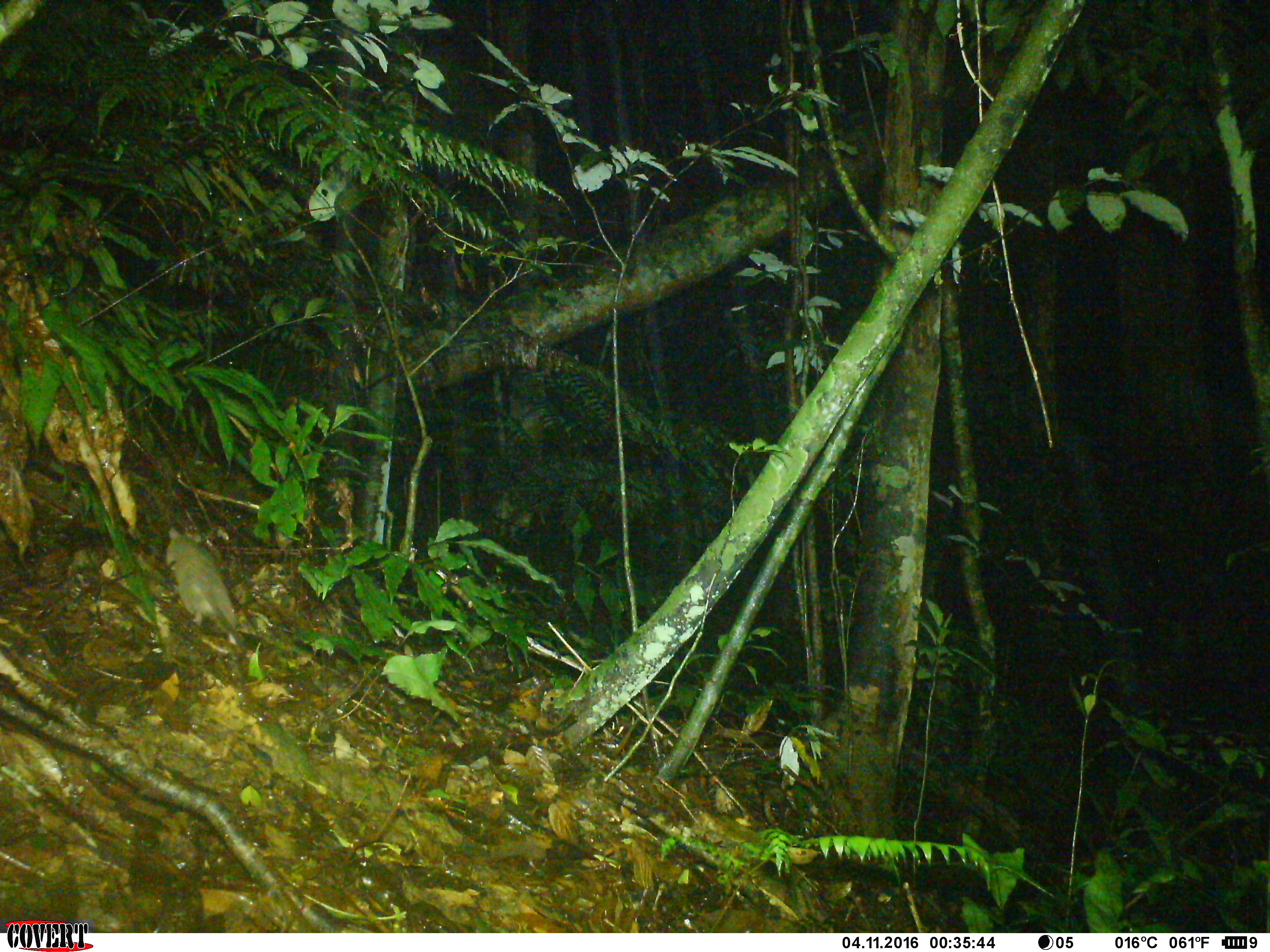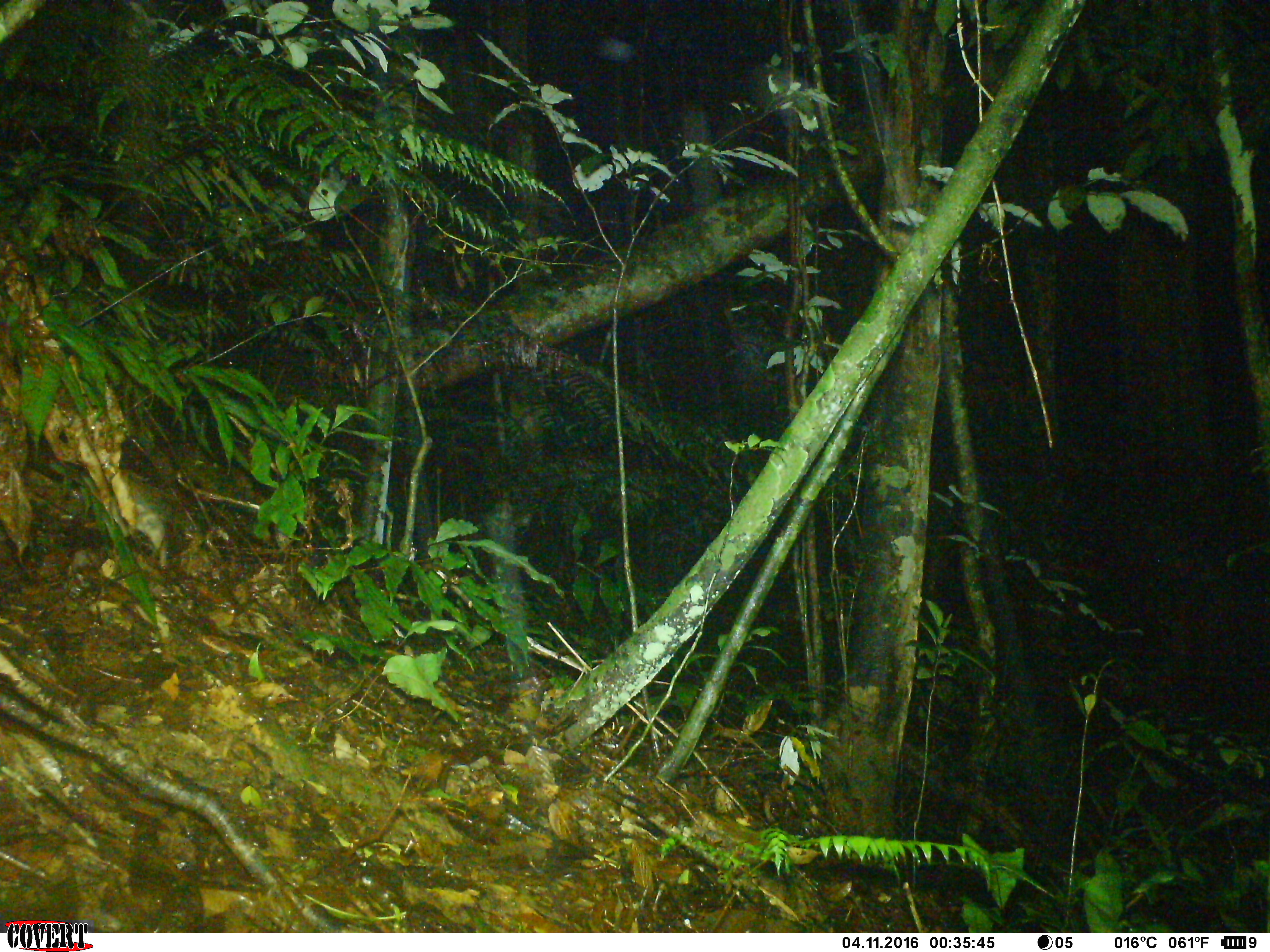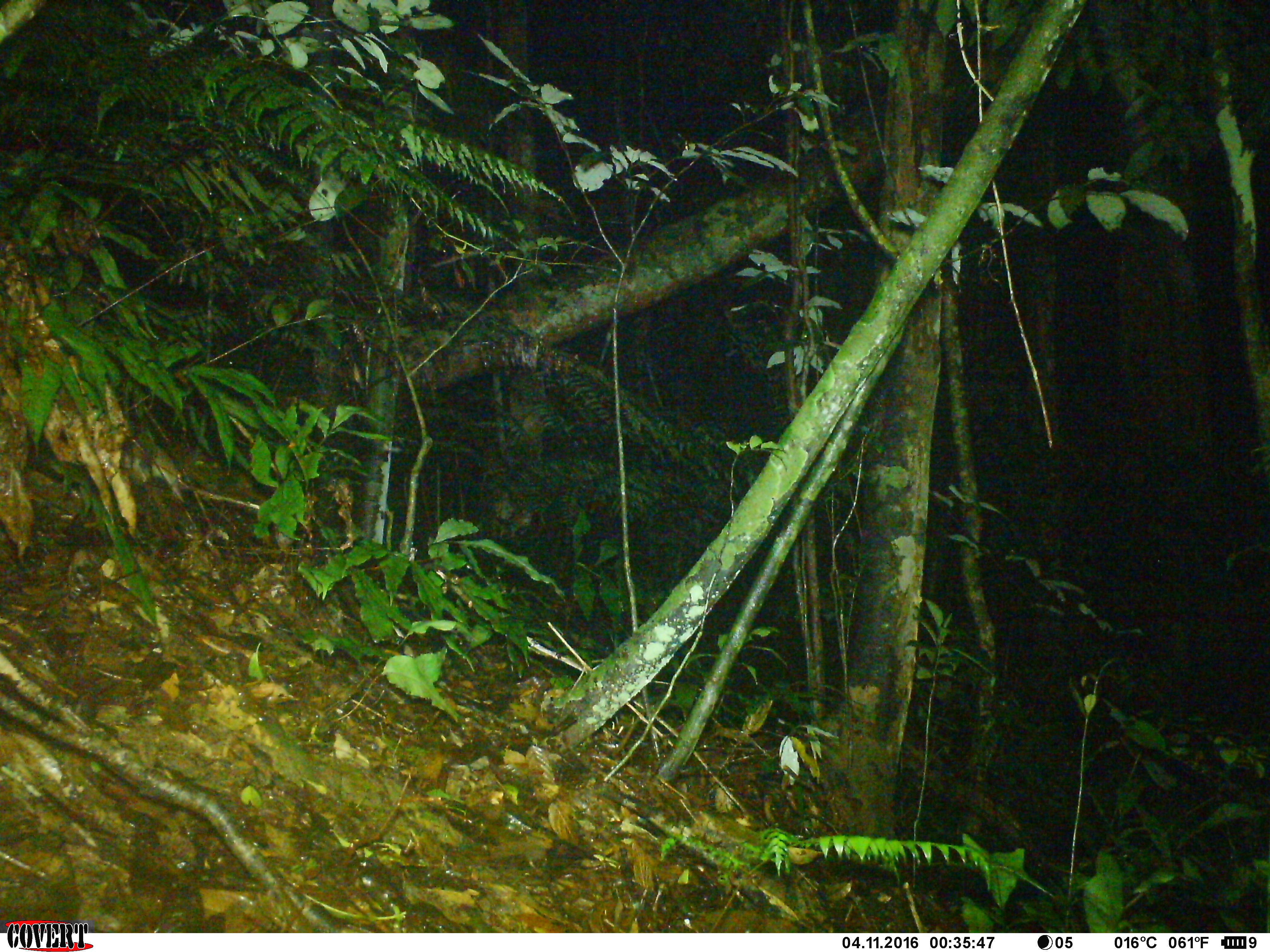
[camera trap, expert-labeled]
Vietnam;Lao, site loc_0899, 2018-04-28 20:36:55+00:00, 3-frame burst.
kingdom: Animalia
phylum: Chordata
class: Mammalia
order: Rodentia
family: Muridae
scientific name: Muridae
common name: old-world mice and rats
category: unidentified murid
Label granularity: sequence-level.